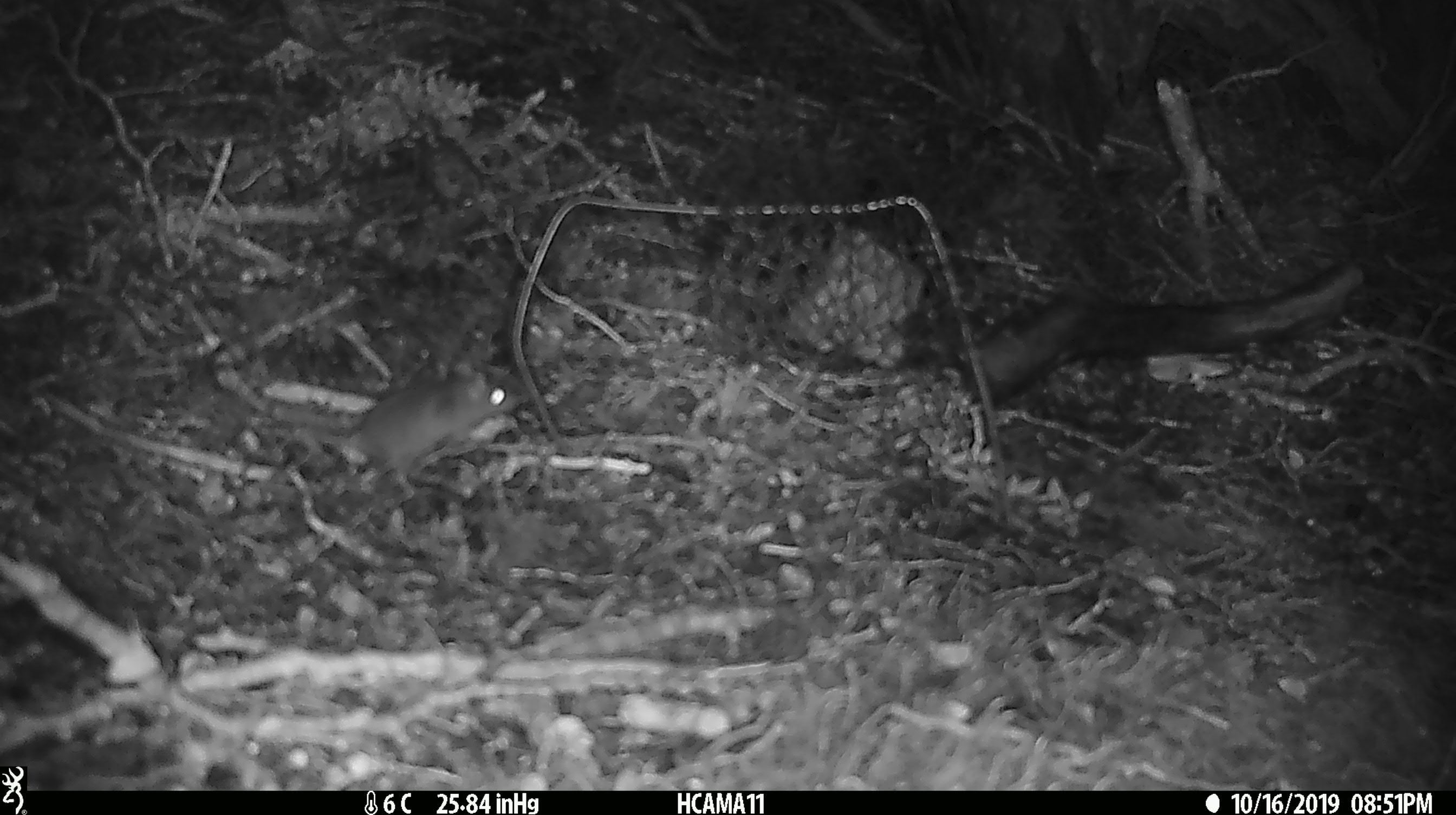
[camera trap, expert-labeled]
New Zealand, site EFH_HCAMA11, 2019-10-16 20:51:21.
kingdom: Animalia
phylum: Chordata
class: Mammalia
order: Rodentia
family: Muridae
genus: Mus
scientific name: Mus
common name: mouse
Mouse (Mus).